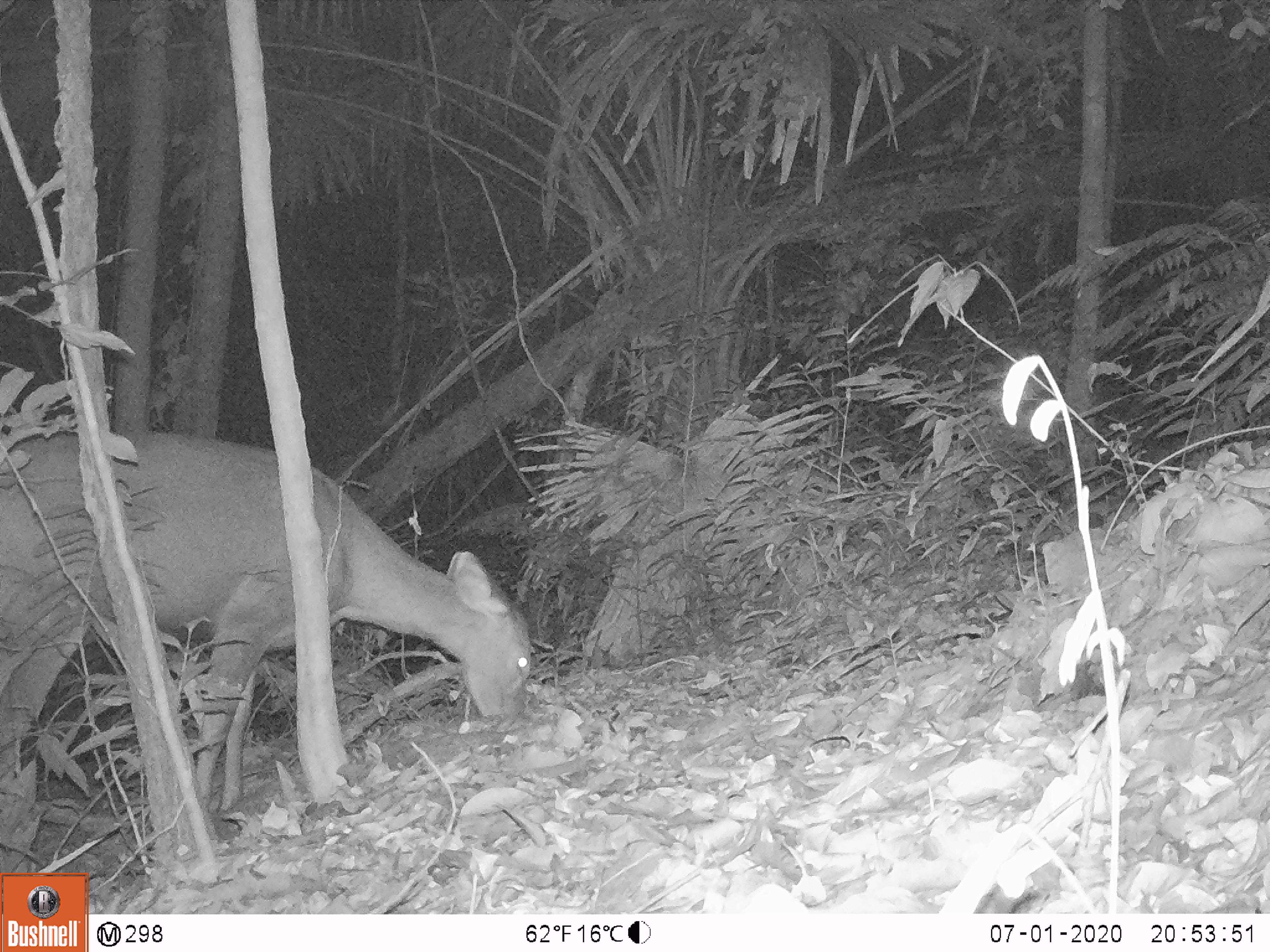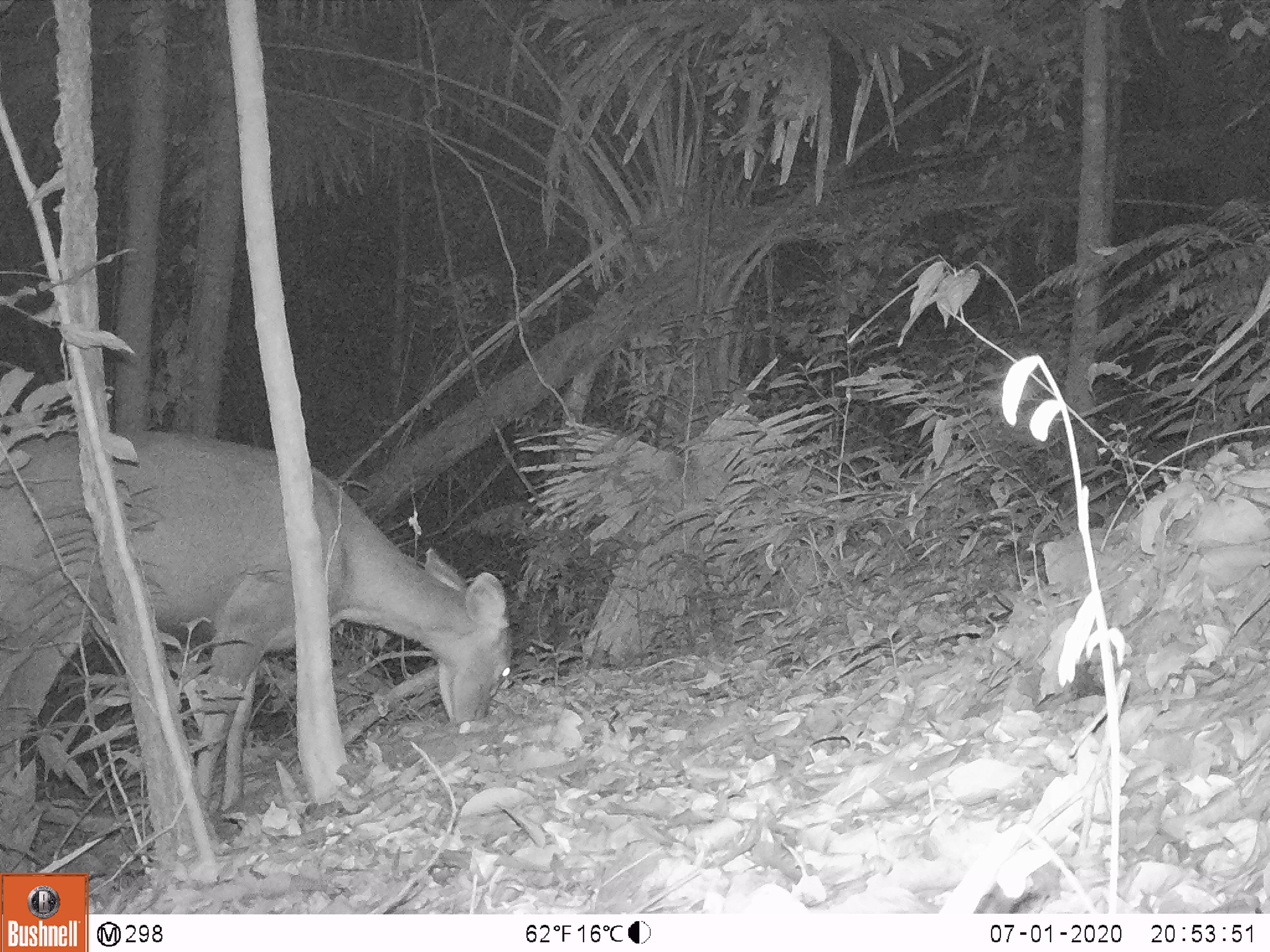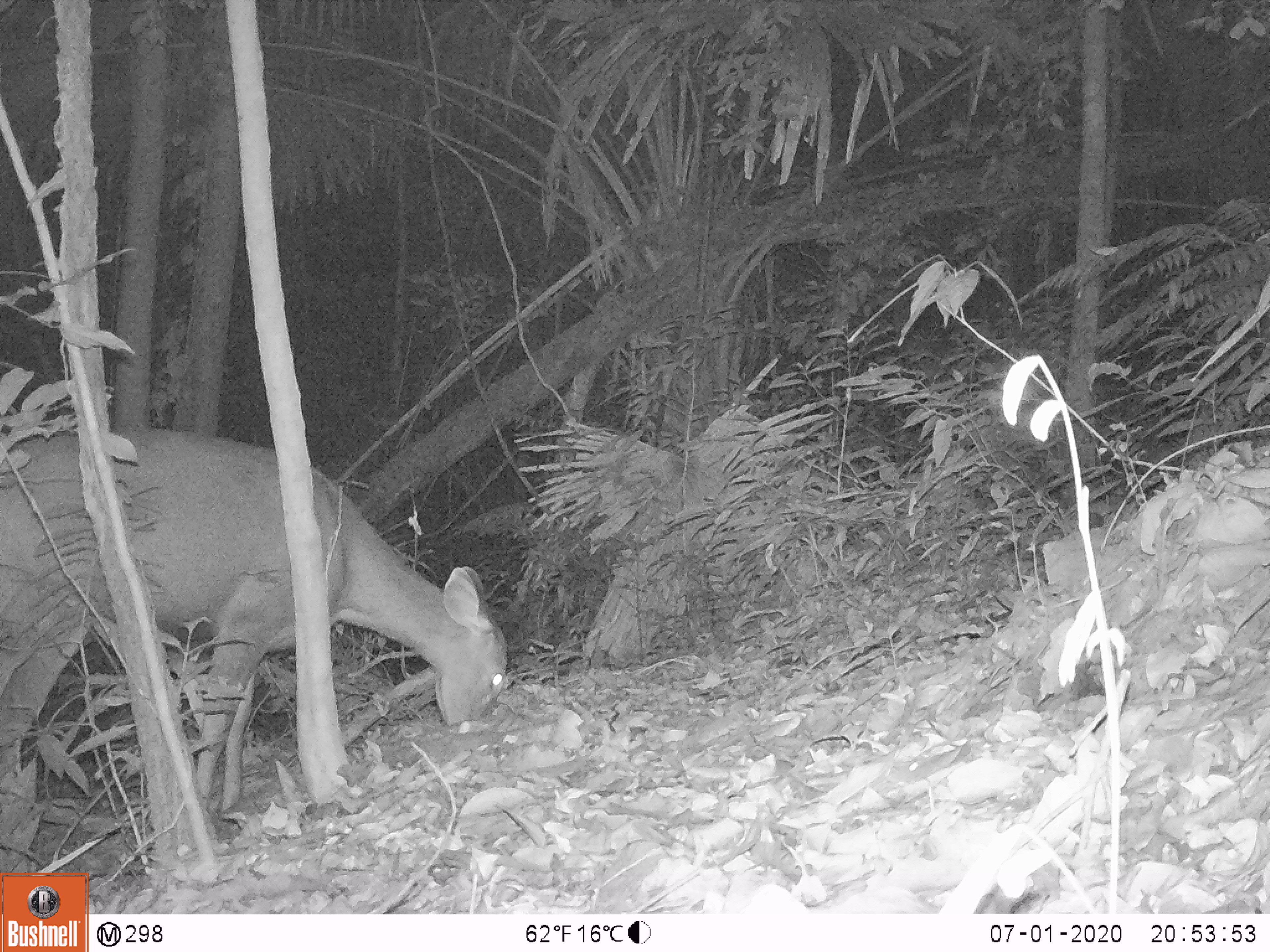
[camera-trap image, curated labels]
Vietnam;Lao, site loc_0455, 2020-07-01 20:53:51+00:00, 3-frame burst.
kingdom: Animalia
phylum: Chordata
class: Mammalia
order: Artiodactyla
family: Cervidae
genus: Rusa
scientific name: Rusa unicolor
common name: sambar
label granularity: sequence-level